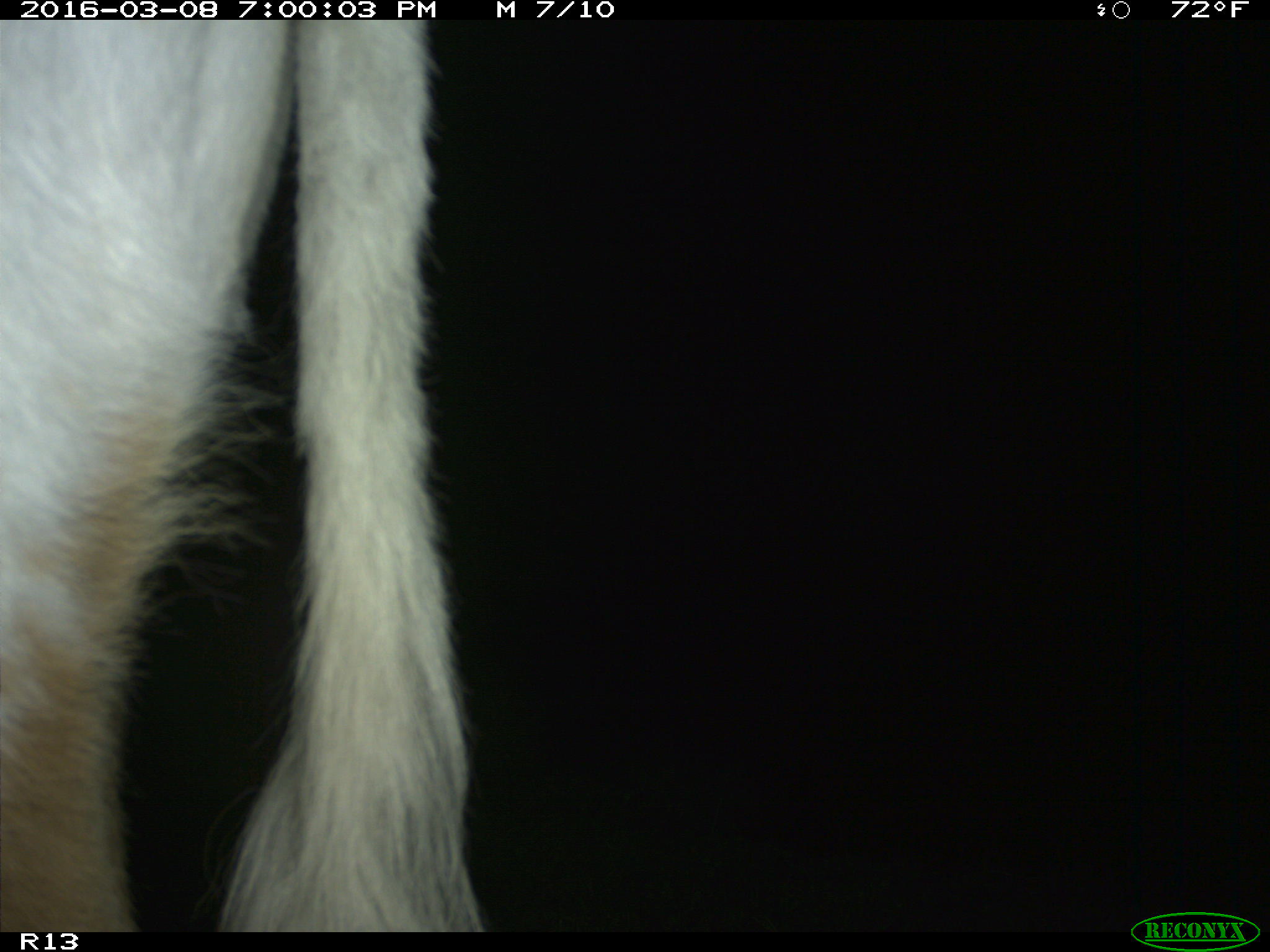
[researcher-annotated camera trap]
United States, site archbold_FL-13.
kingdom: Animalia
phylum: Chordata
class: Mammalia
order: Artiodactyla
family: Bovidae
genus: Bos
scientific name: Bos taurus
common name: domestic cow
Bos taurus (domestic cow).